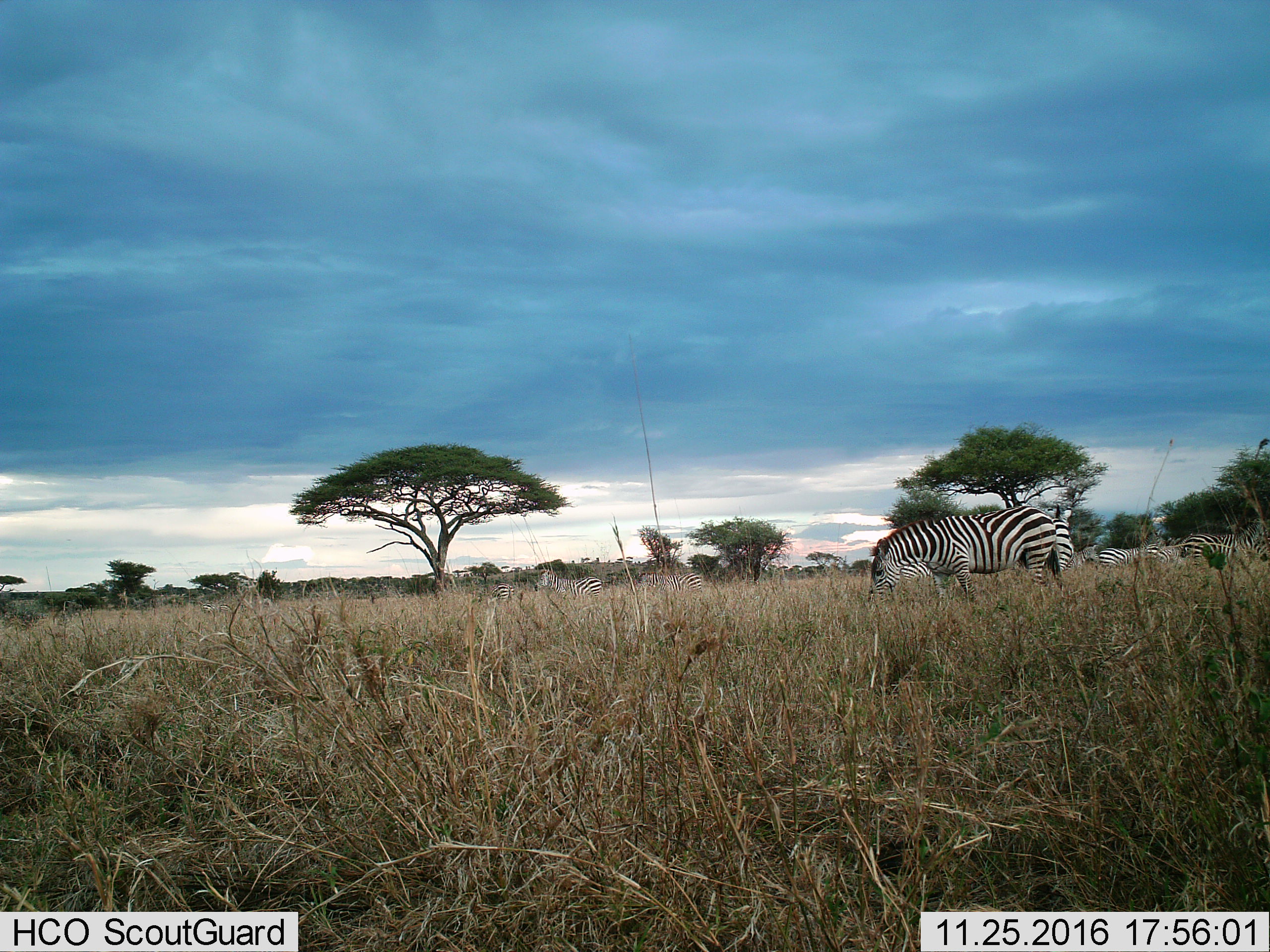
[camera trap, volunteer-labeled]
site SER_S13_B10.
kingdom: Animalia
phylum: Chordata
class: Mammalia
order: Perissodactyla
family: Equidae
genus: Equus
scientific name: Equus quagga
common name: plains zebra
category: zebraplains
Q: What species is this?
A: Zebraplains (plains zebra) (Equus quagga).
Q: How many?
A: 9.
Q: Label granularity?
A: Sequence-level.